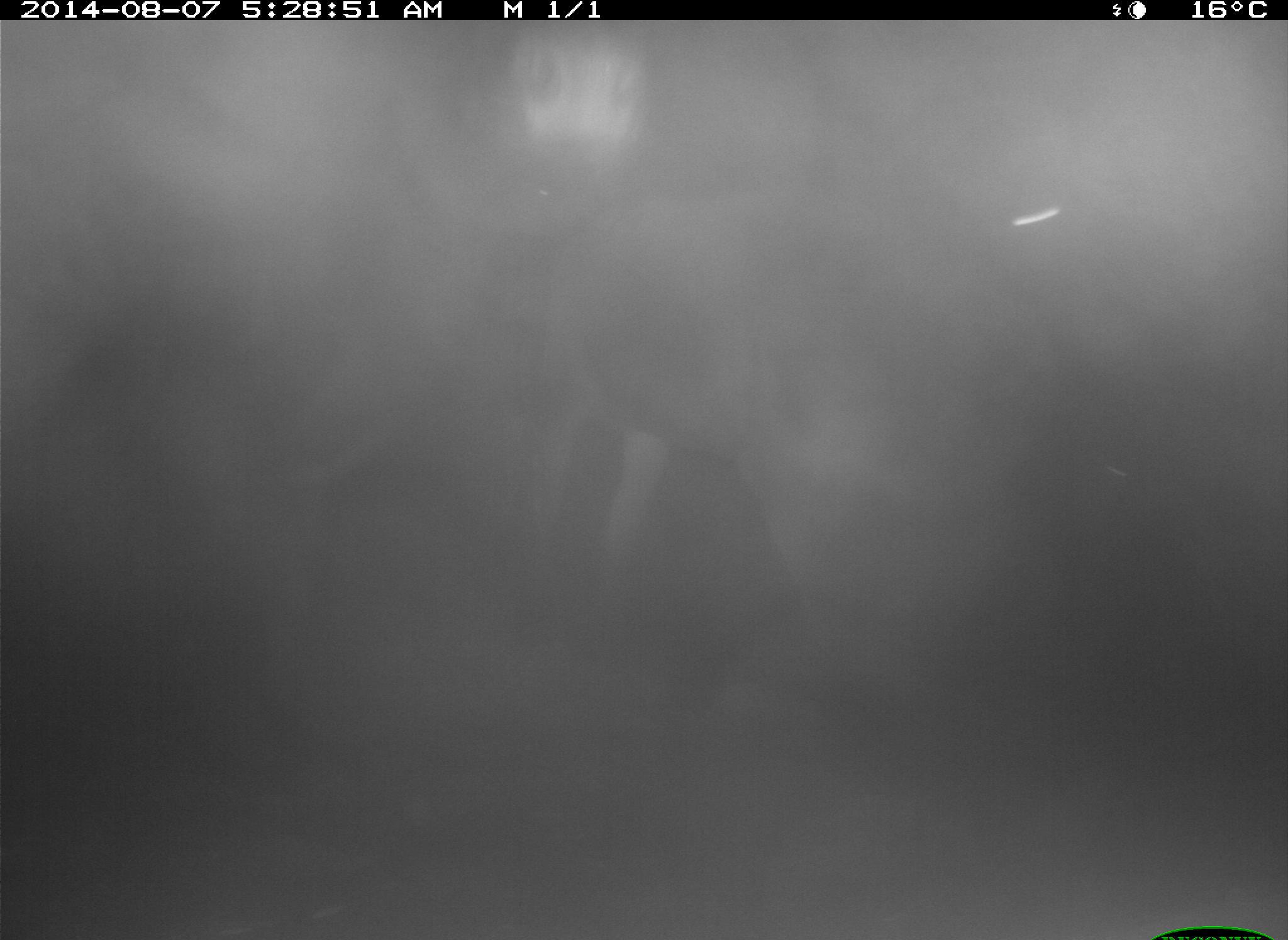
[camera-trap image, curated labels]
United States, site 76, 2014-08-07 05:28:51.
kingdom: Animalia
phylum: Chordata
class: Mammalia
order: Artiodactyla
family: Bovidae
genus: Bos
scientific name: Bos taurus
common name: cow